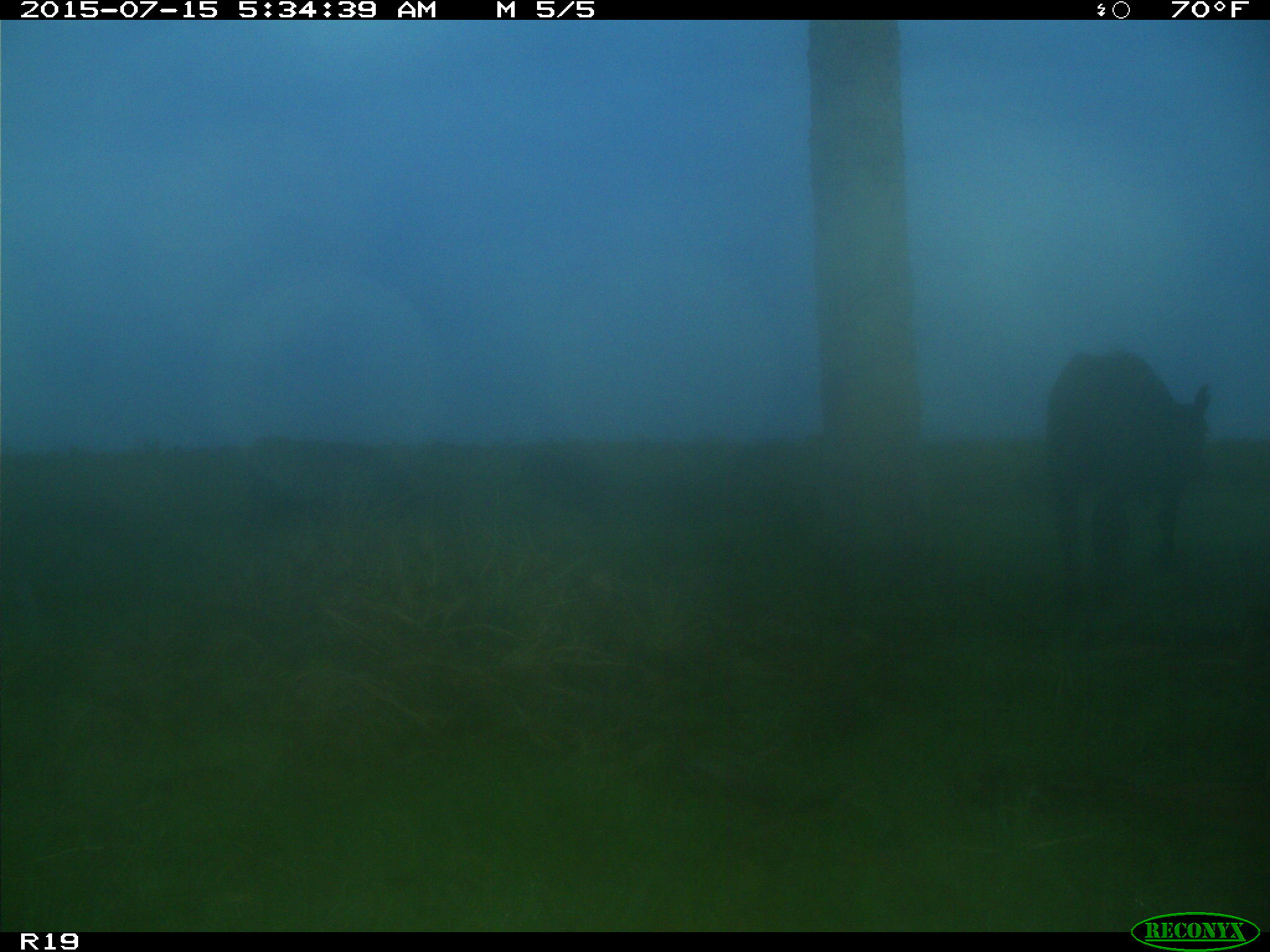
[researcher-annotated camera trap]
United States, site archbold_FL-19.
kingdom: Animalia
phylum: Chordata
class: Mammalia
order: Artiodactyla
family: Bovidae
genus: Bos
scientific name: Bos taurus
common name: domestic cow